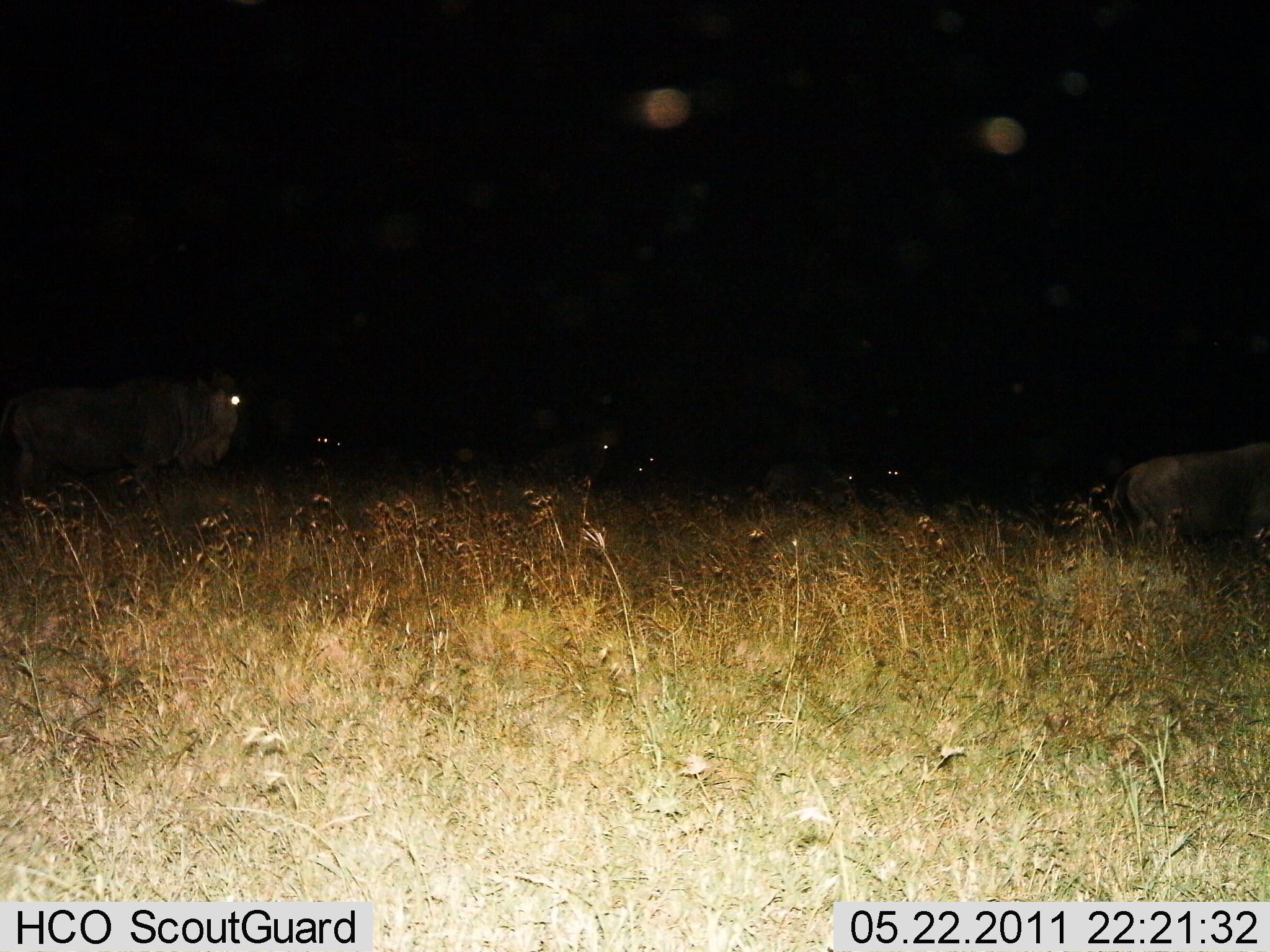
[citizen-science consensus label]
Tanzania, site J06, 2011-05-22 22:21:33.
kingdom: Animalia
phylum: Chordata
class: Mammalia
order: Artiodactyla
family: Bovidae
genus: Connochaetes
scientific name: Connochaetes taurinus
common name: blue wildebeest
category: wildebeest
Wildebeest (blue wildebeest) (Connochaetes taurinus), count 2. Behavior (volunteer vote fractions): standing 60%, resting 10%, moving 30%, interacting 0%. Young present (vote fraction): 0%. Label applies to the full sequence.